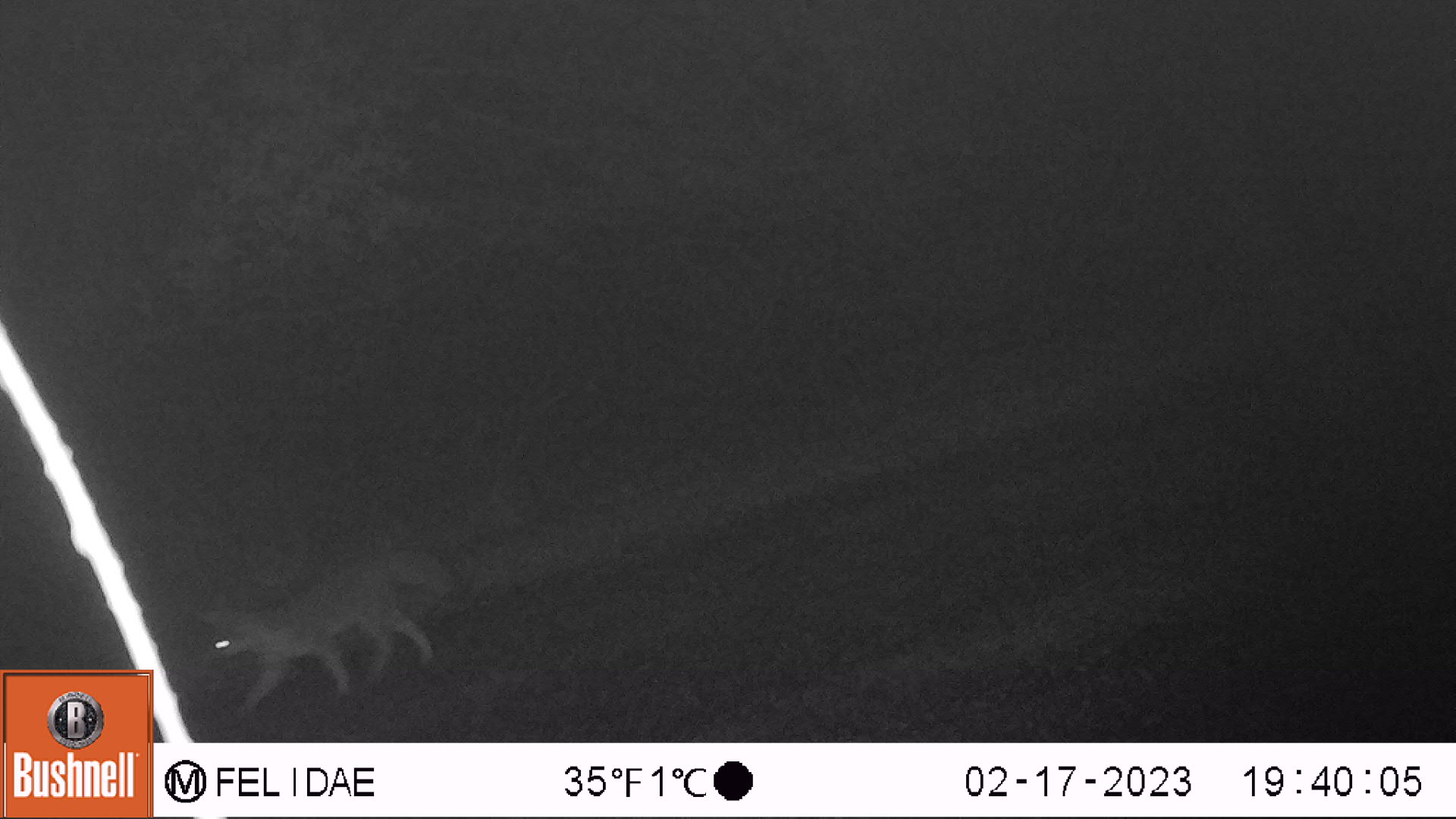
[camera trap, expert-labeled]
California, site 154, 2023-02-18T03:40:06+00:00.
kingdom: Animalia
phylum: Chordata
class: Mammalia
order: Carnivora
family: Canidae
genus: Urocyon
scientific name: Urocyon cinereoargenteus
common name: gray fox